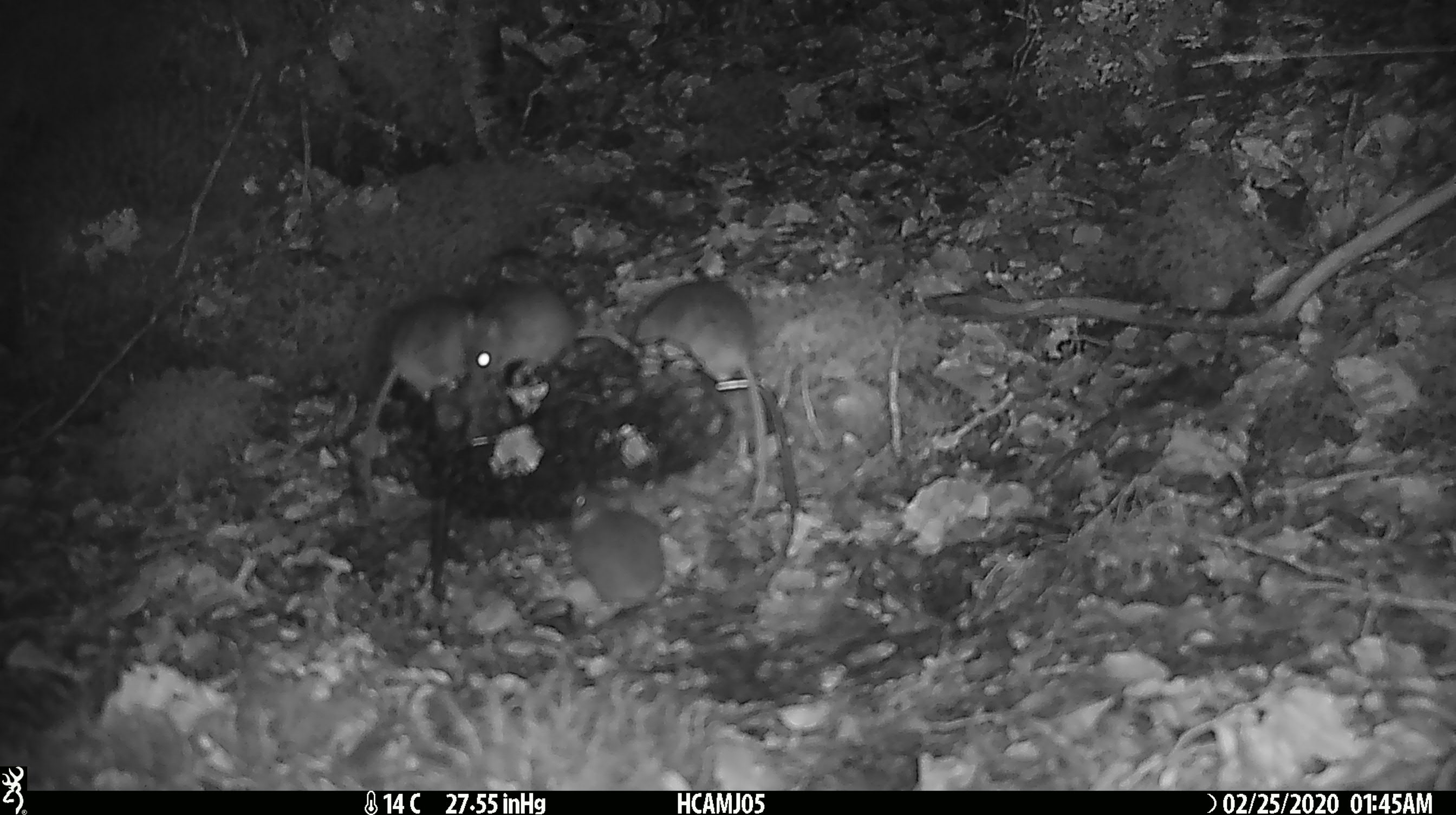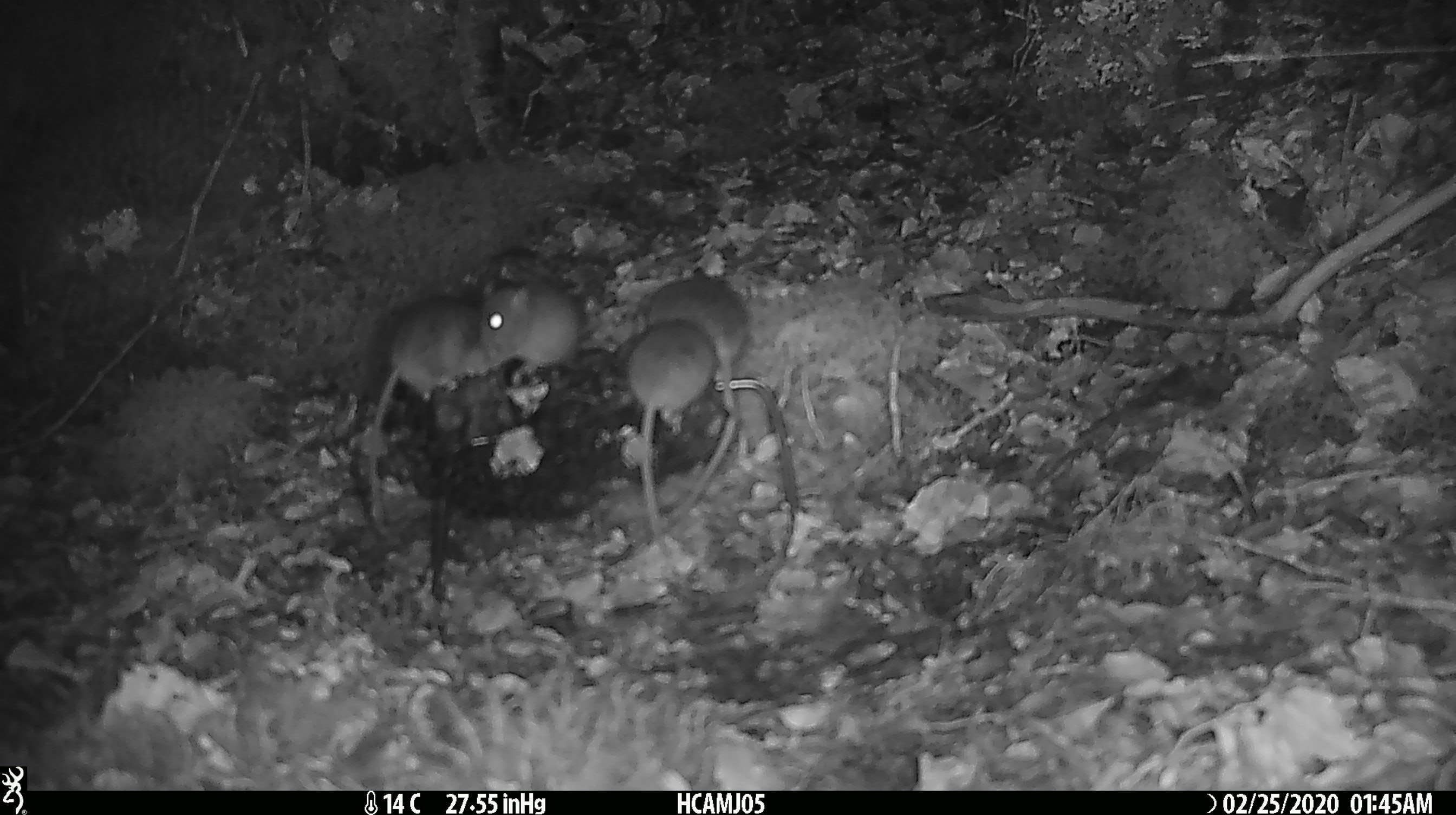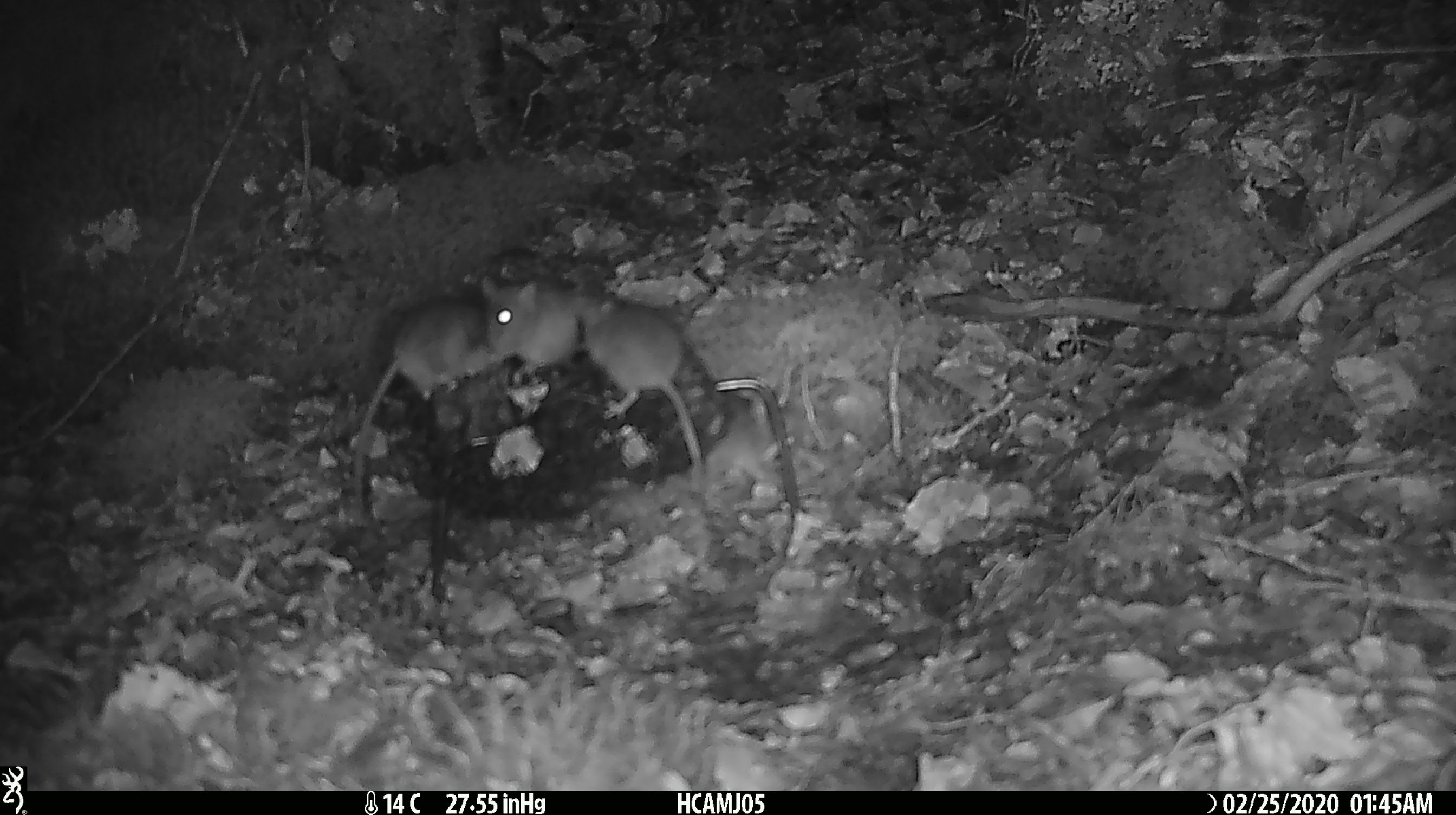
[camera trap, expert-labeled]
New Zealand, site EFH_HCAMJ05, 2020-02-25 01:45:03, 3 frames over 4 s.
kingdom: Animalia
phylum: Chordata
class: Mammalia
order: Rodentia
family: Muridae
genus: Mus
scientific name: Mus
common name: mouse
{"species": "mouse (Mus)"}